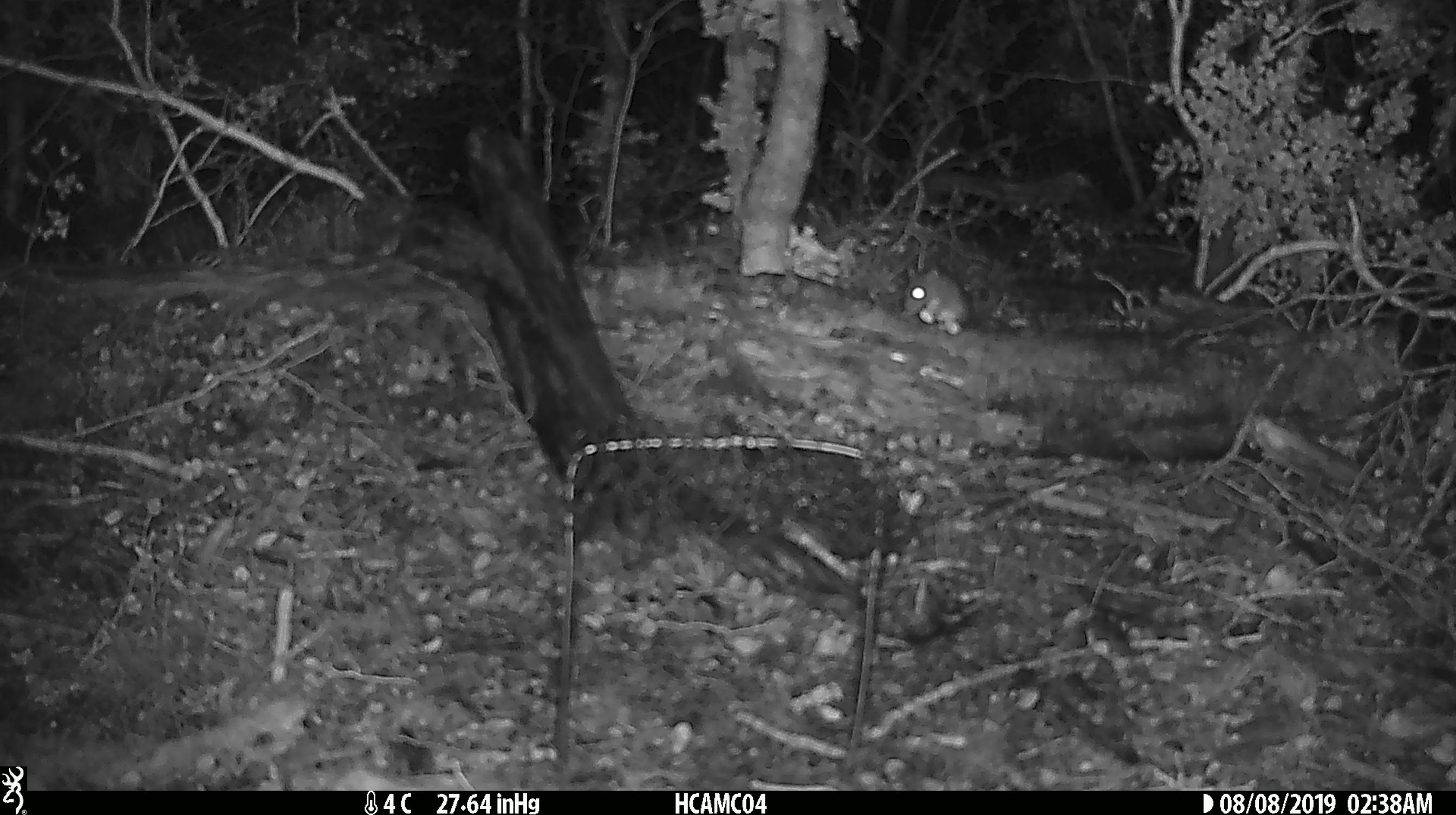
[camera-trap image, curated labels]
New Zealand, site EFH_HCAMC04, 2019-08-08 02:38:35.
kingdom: Animalia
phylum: Chordata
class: Mammalia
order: Rodentia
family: Muridae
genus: Mus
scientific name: Mus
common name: mouse